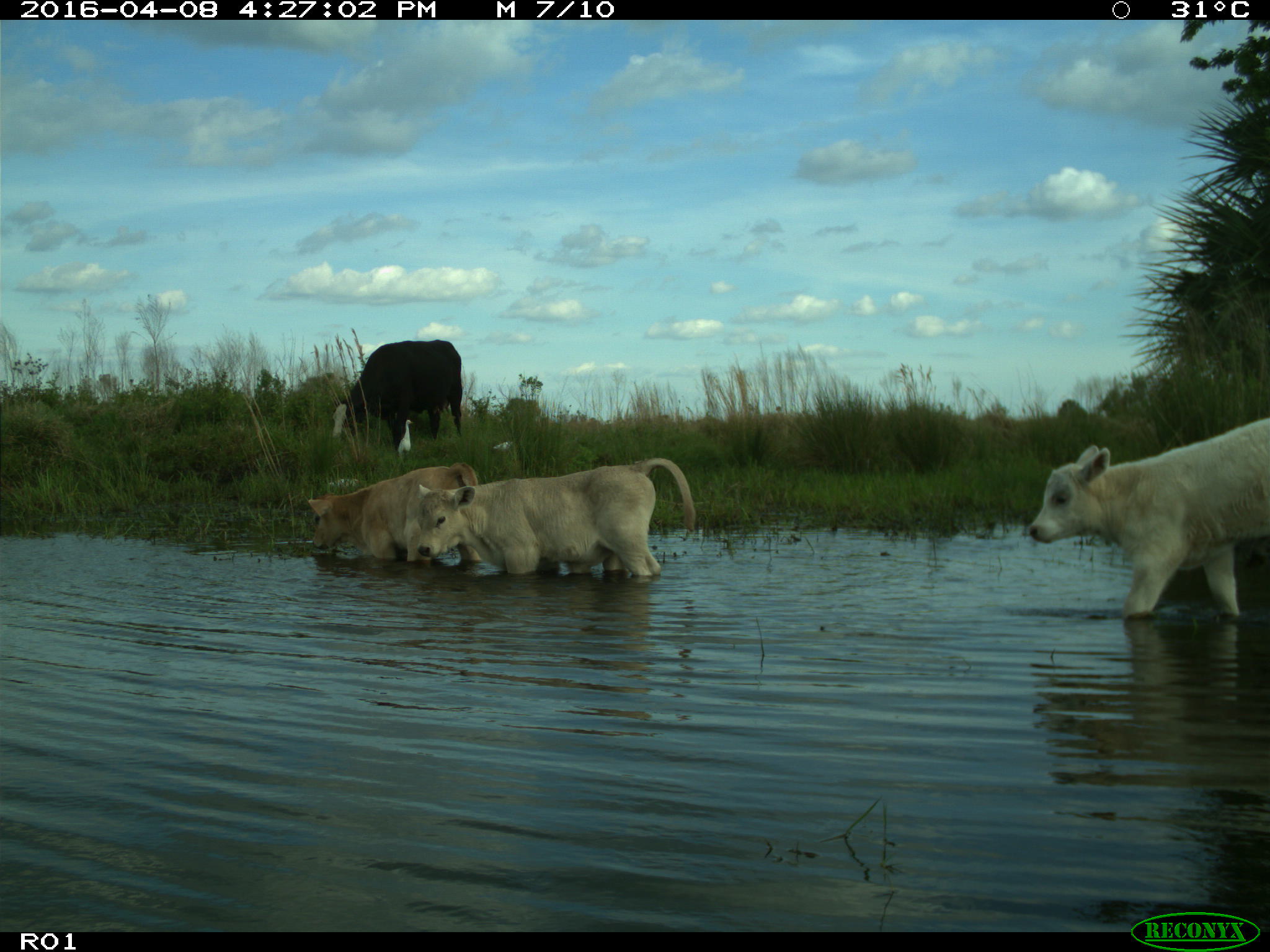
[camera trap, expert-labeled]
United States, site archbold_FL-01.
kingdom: Animalia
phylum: Chordata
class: Mammalia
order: Artiodactyla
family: Bovidae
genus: Bos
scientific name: Bos taurus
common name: domestic cow